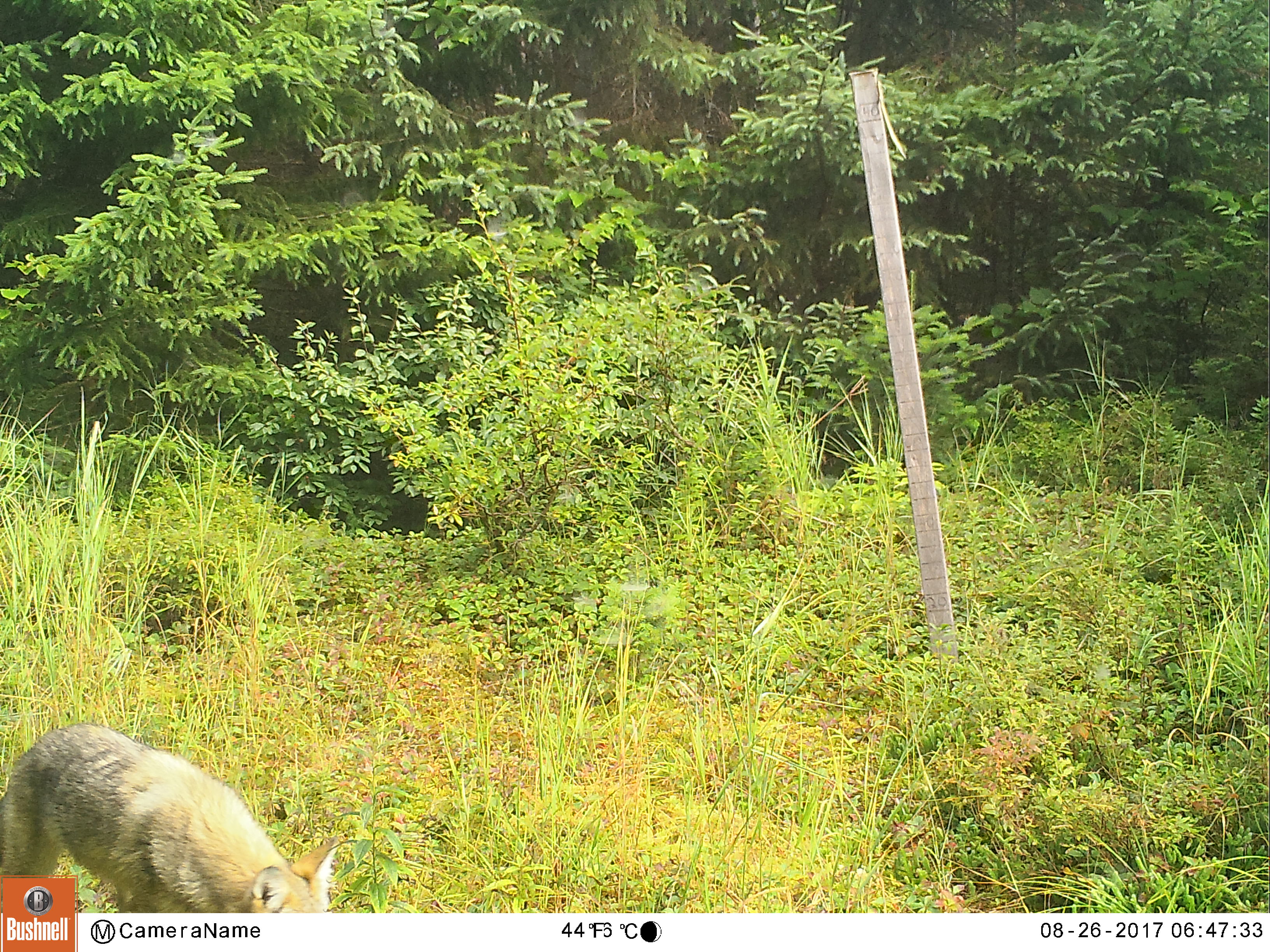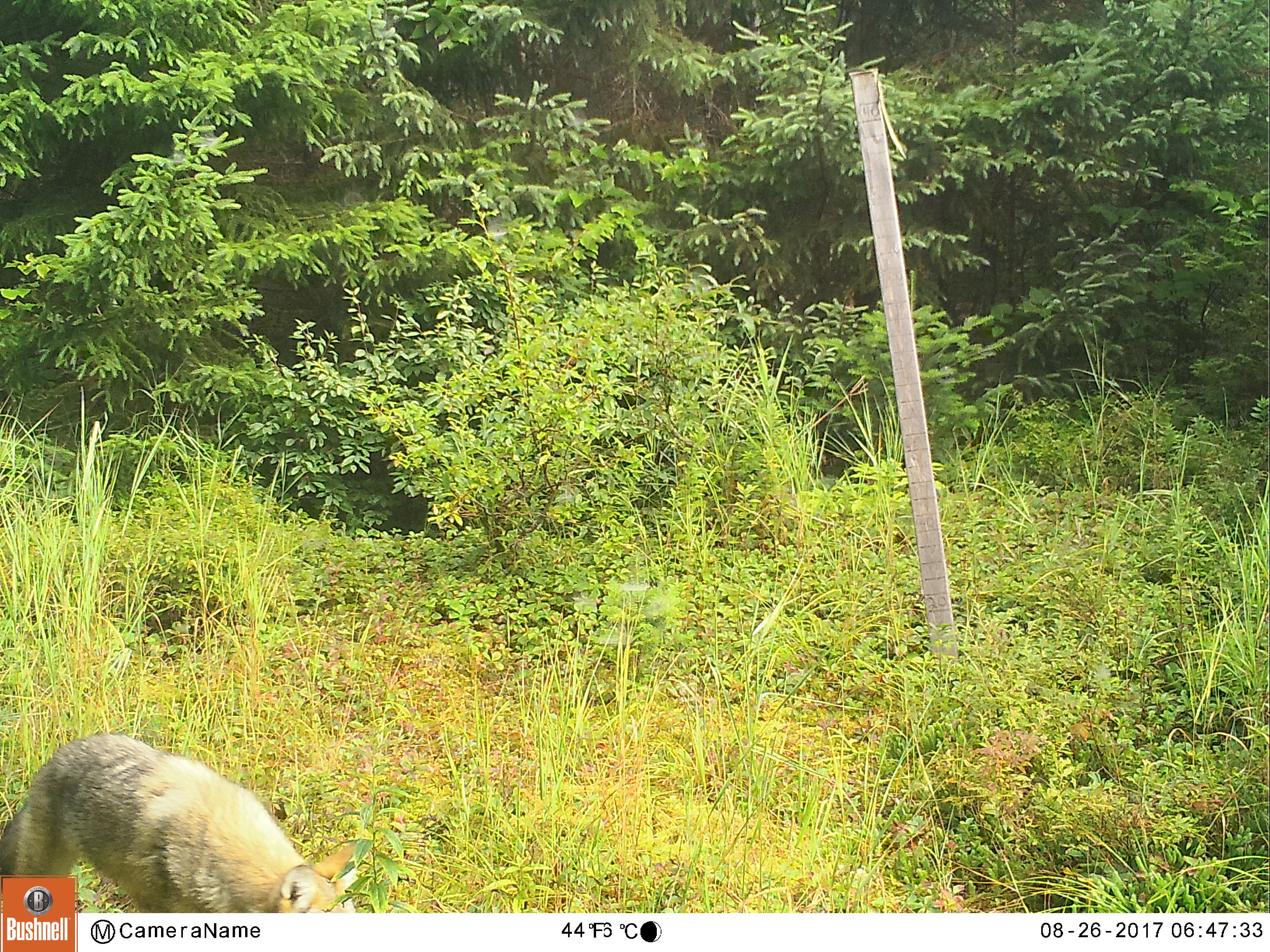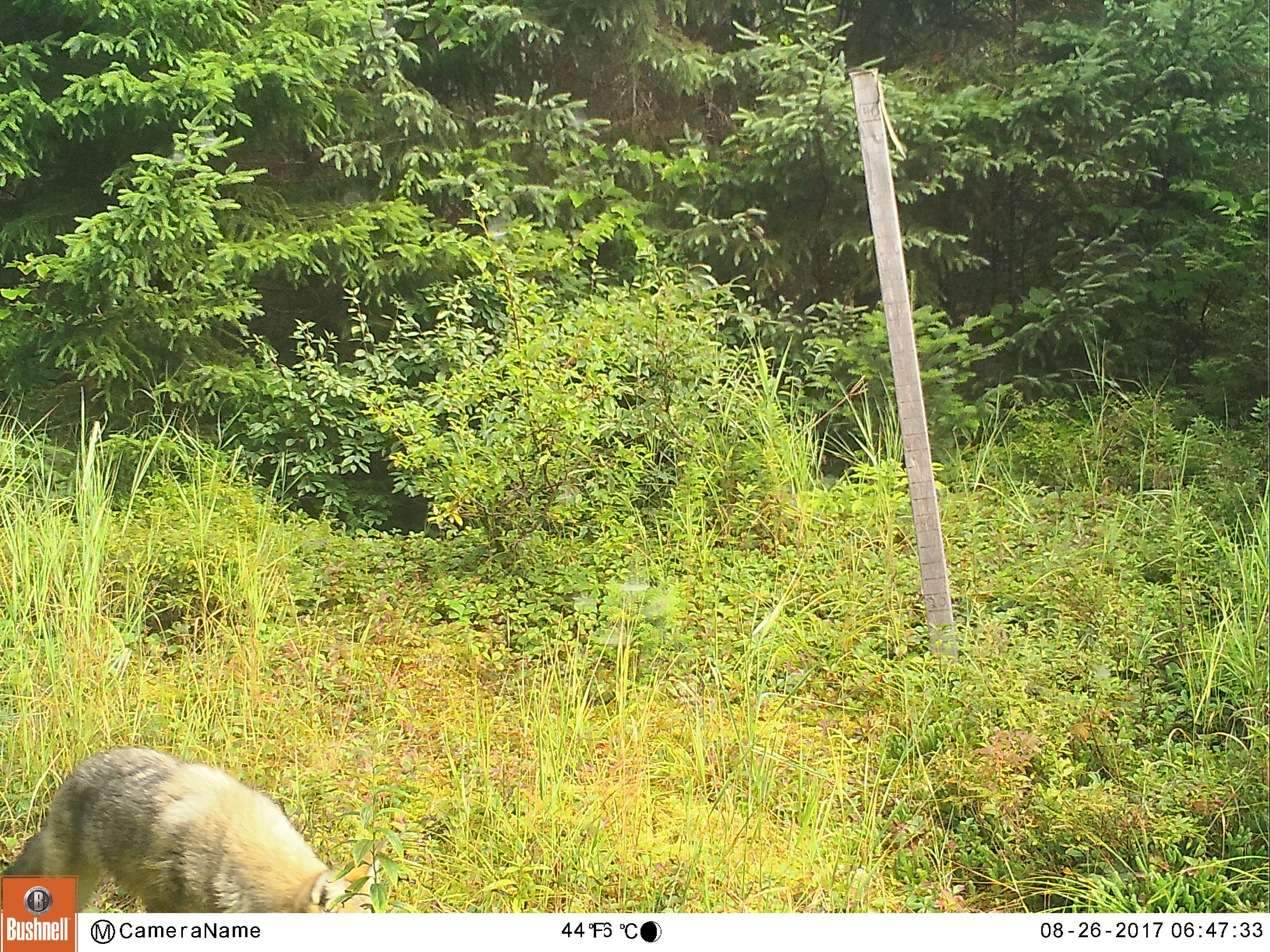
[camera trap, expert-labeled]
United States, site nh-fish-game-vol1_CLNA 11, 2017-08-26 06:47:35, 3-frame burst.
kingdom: Animalia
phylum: Chordata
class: Mammalia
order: Carnivora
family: Canidae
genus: Canis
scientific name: Canis latrans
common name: coyote